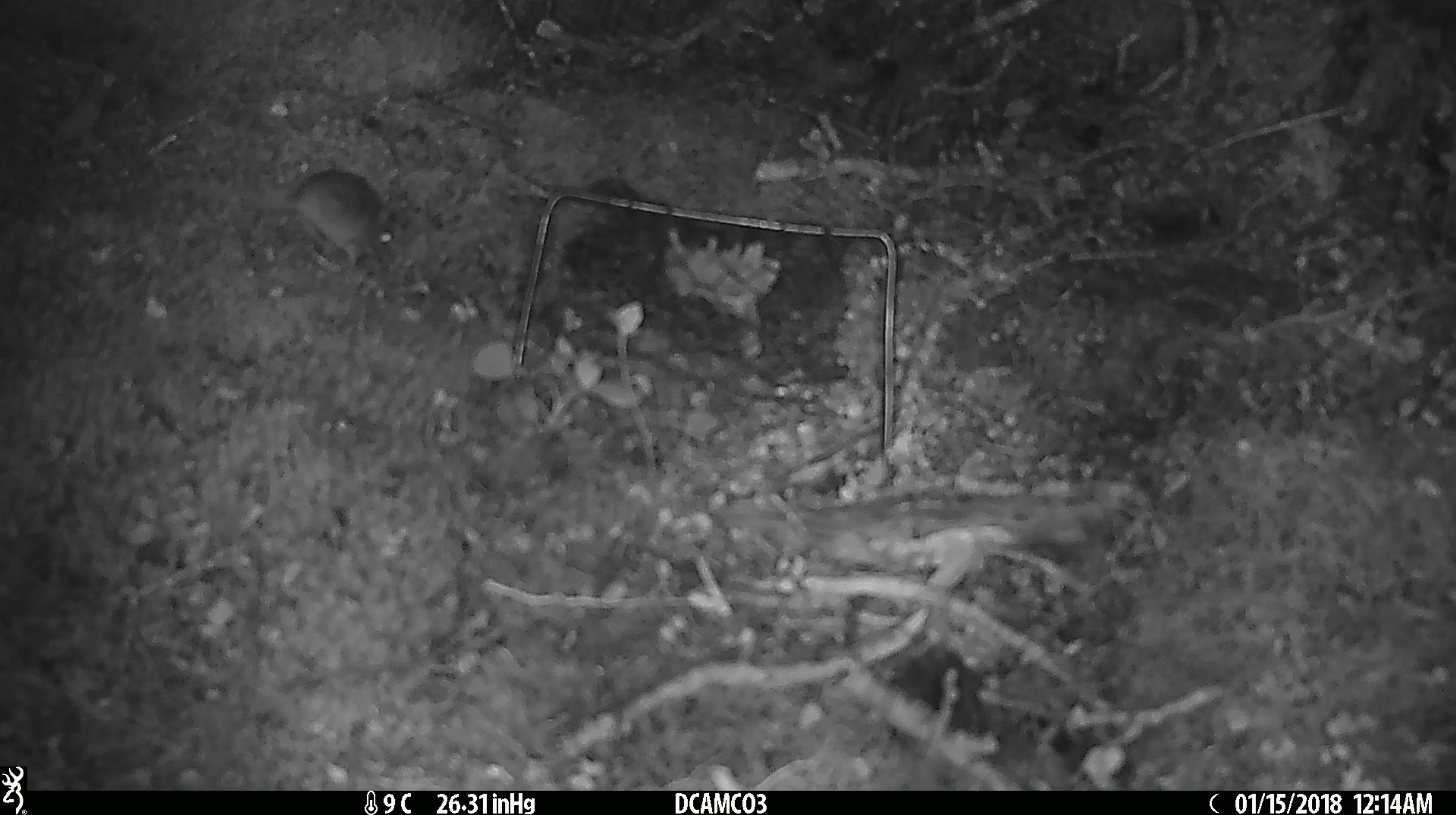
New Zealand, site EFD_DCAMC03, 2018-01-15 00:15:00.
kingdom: Animalia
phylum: Chordata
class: Mammalia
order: Rodentia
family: Muridae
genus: Mus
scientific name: Mus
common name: mouse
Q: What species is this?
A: Mouse (Mus).